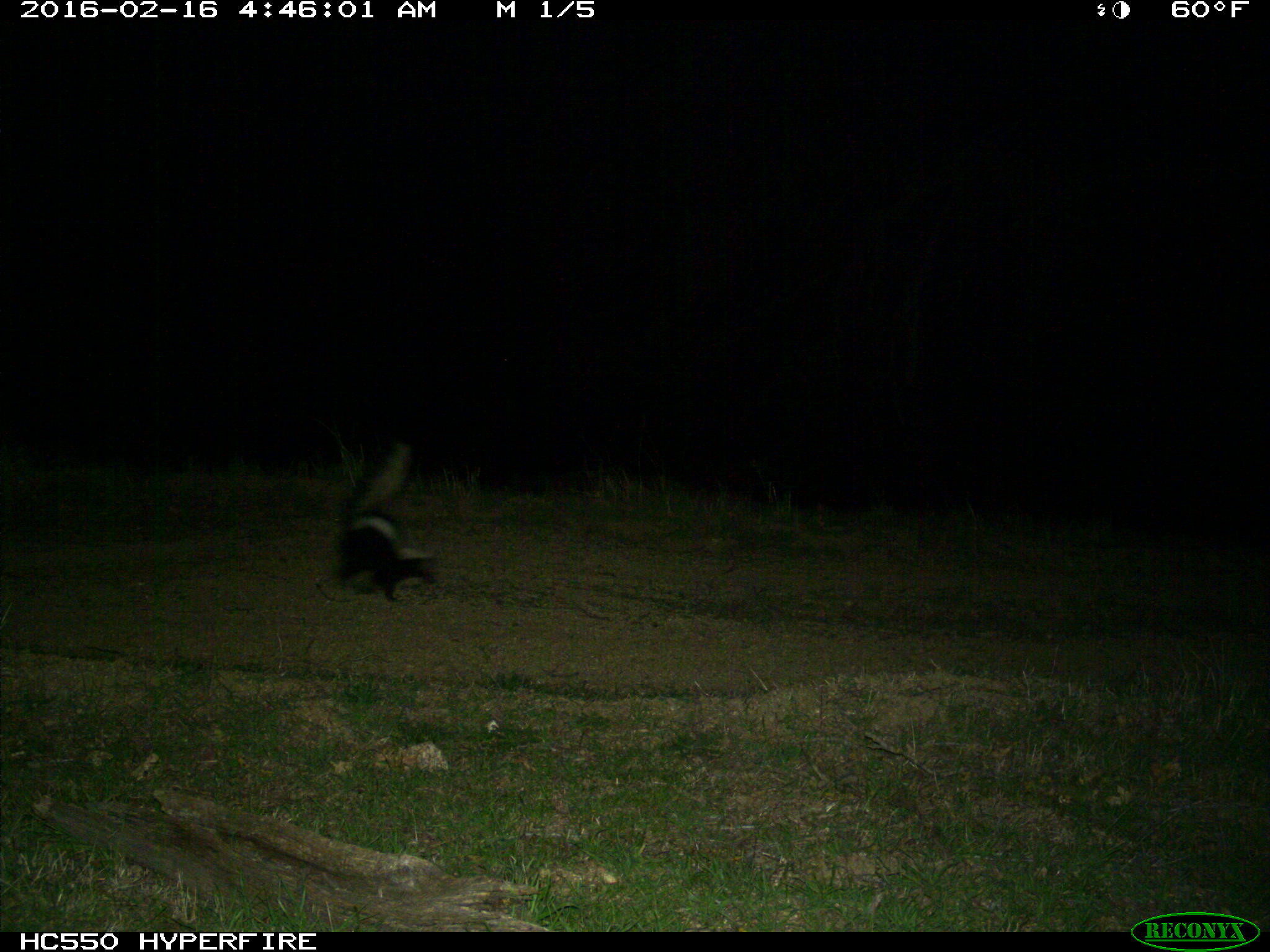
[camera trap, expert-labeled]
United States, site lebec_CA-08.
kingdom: Animalia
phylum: Chordata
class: Mammalia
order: Carnivora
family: Mephitidae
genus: Mephitis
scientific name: Mephitis mephitis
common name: striped skunk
Mephitis mephitis (striped skunk).